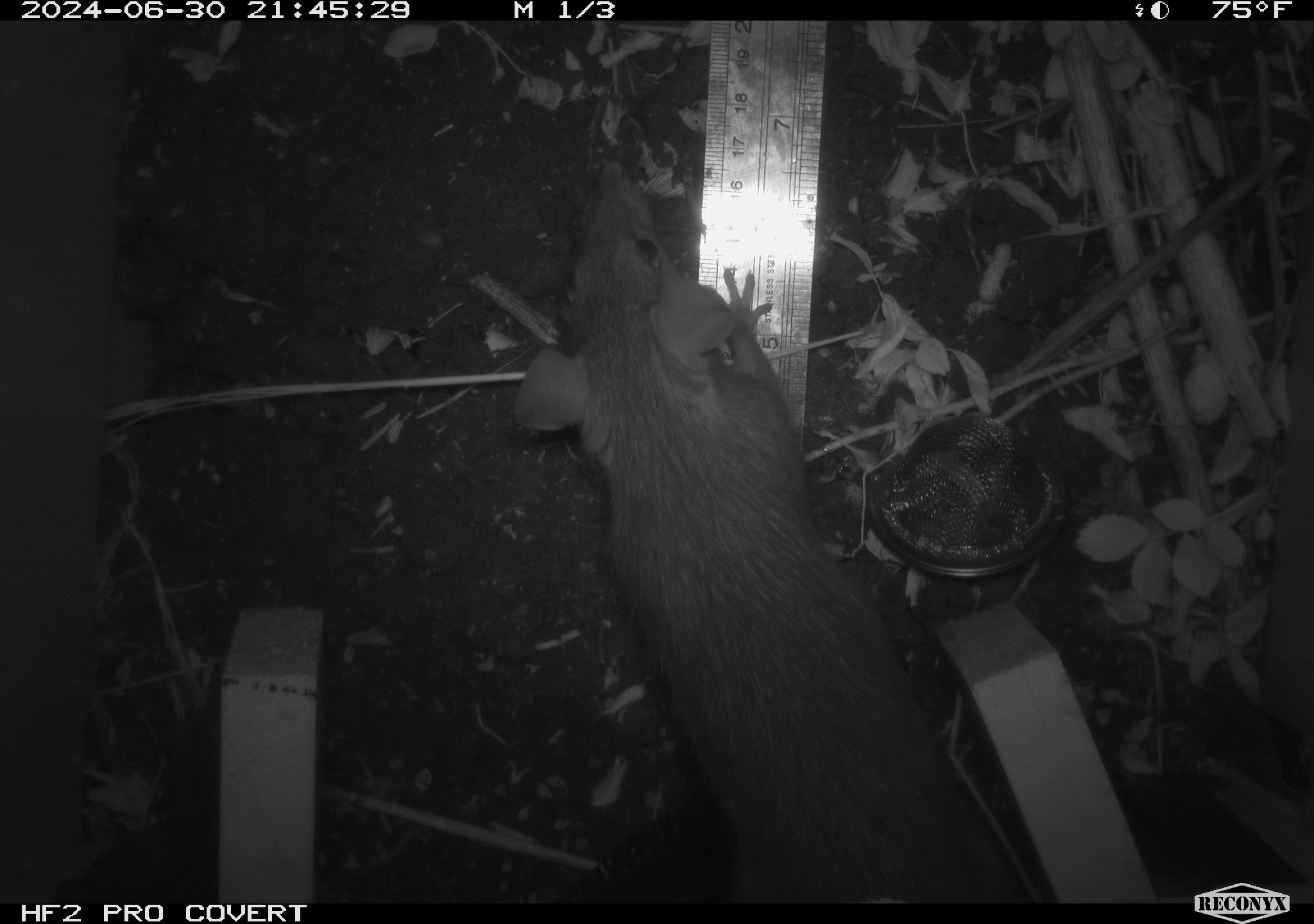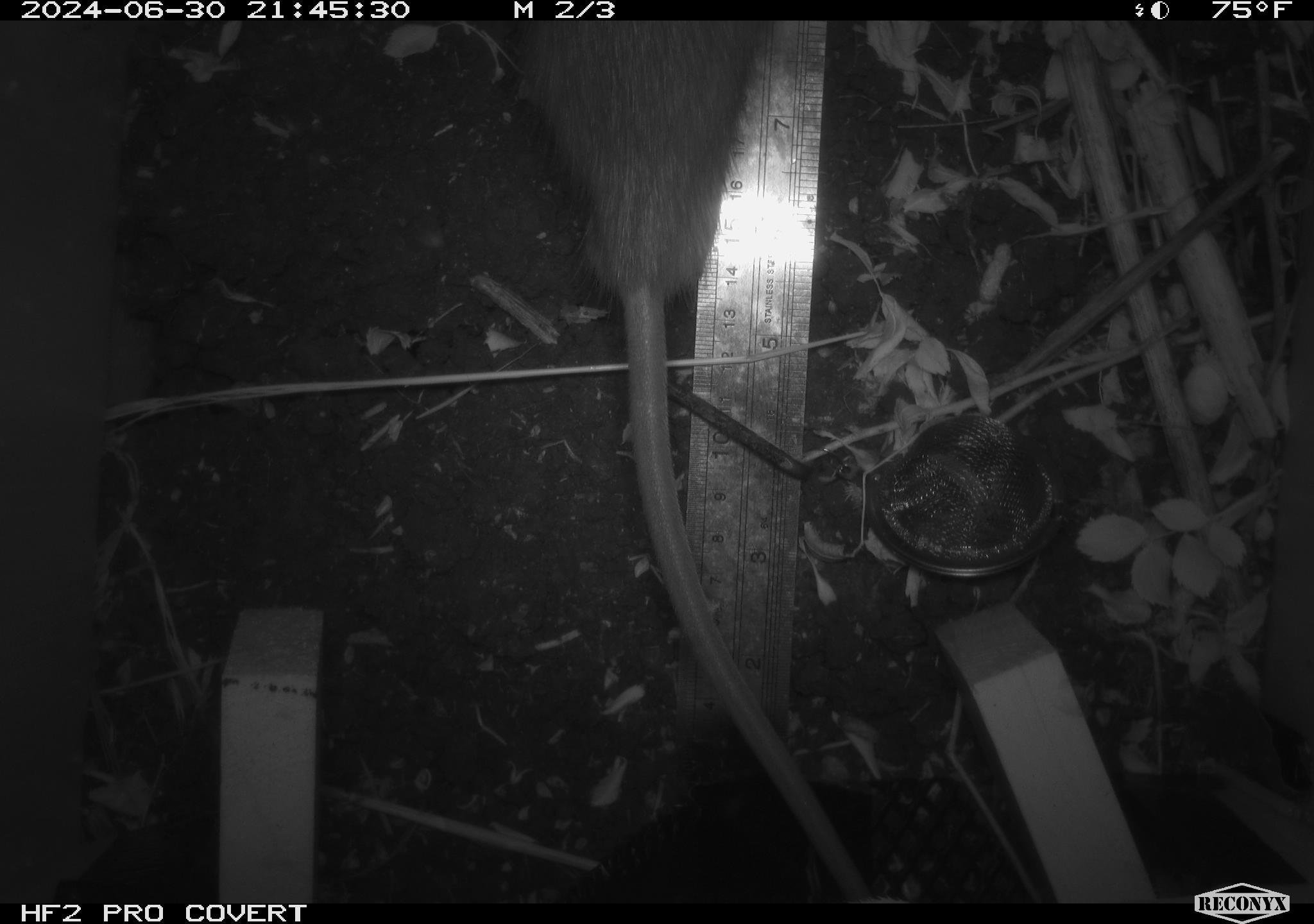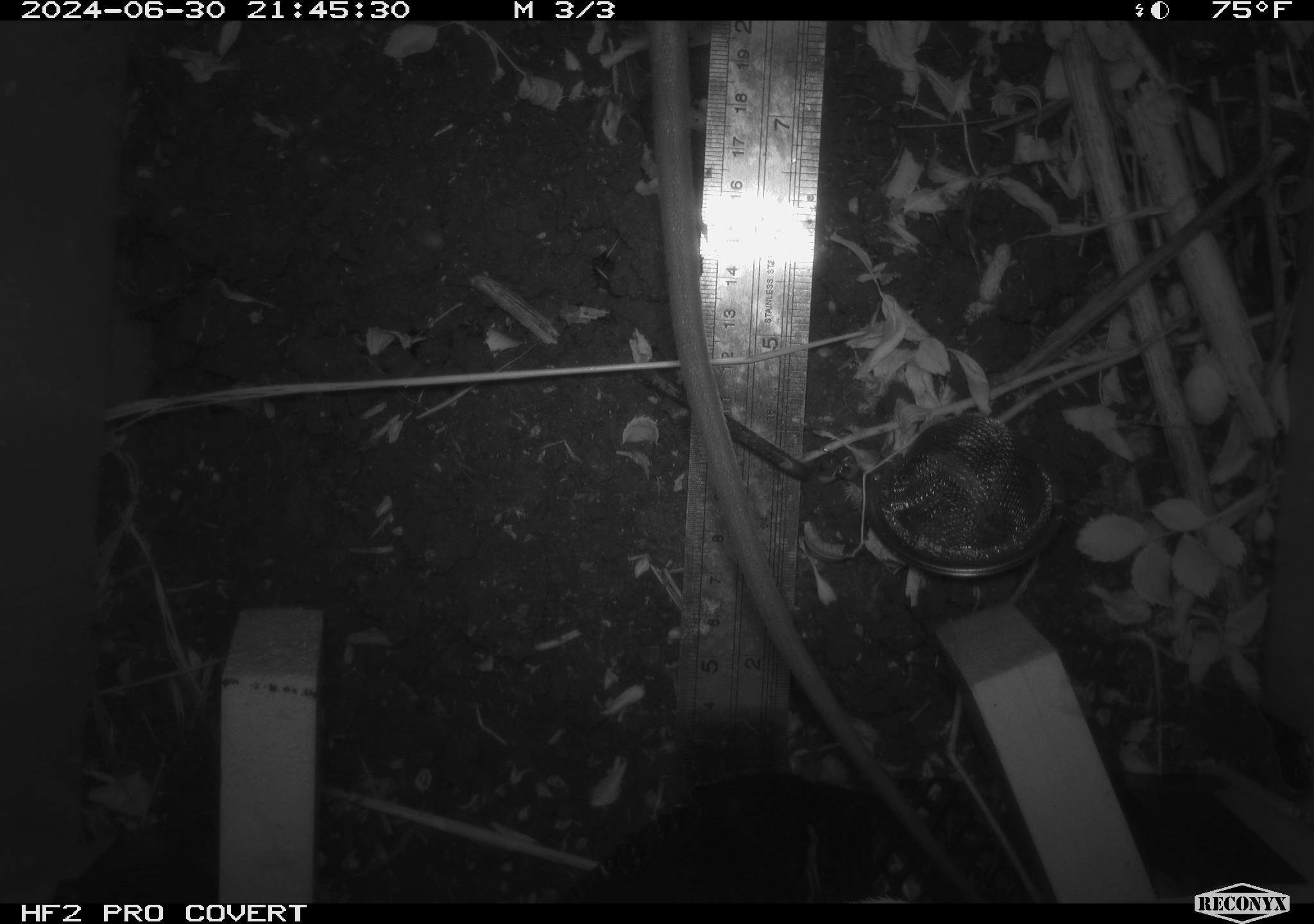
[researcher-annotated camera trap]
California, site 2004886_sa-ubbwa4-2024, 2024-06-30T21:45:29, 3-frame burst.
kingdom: Animalia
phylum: Chordata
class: Mammalia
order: Rodentia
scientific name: Rodentia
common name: woodrat or rat or mouse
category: woodrat or rat or mouse species